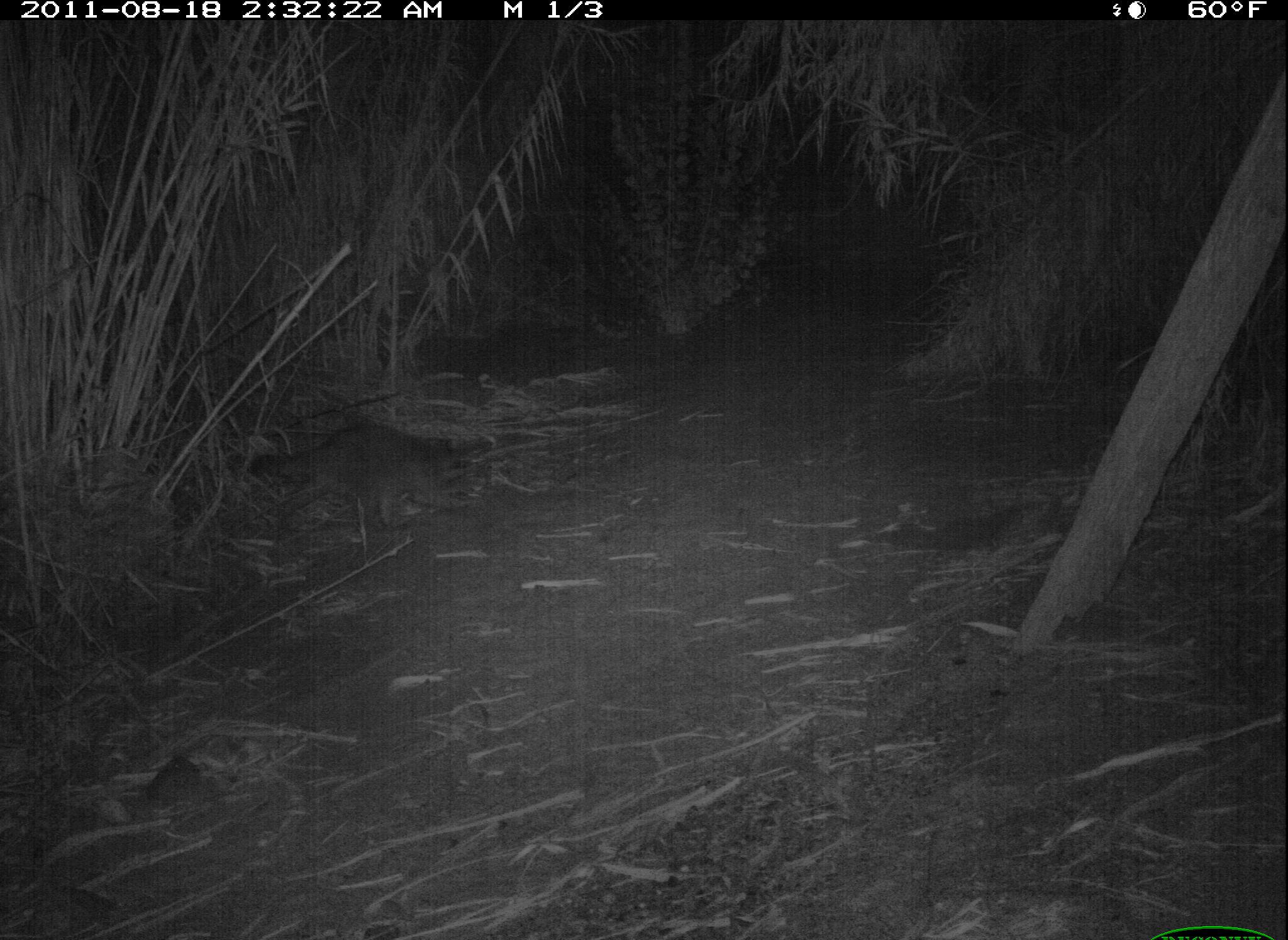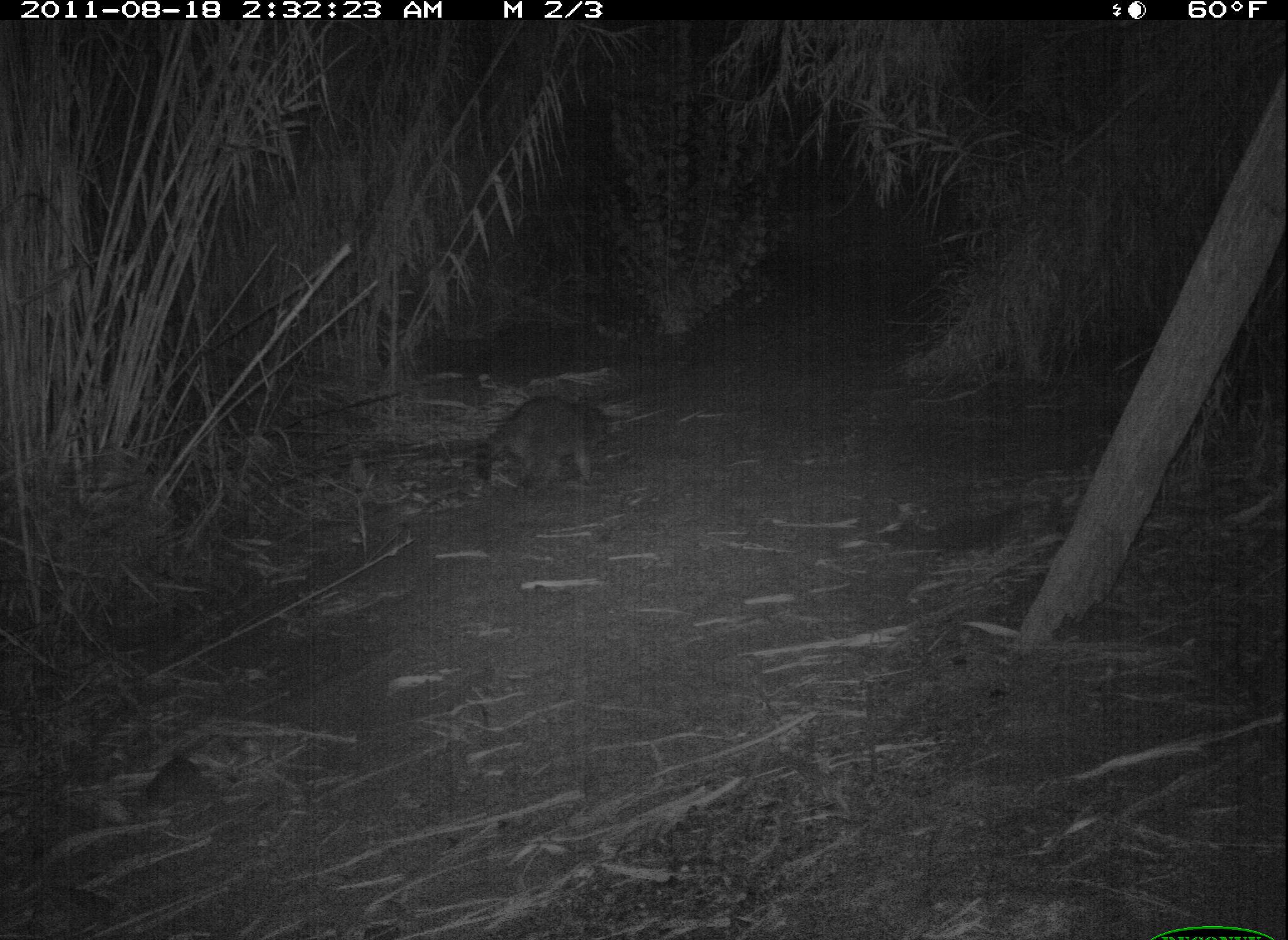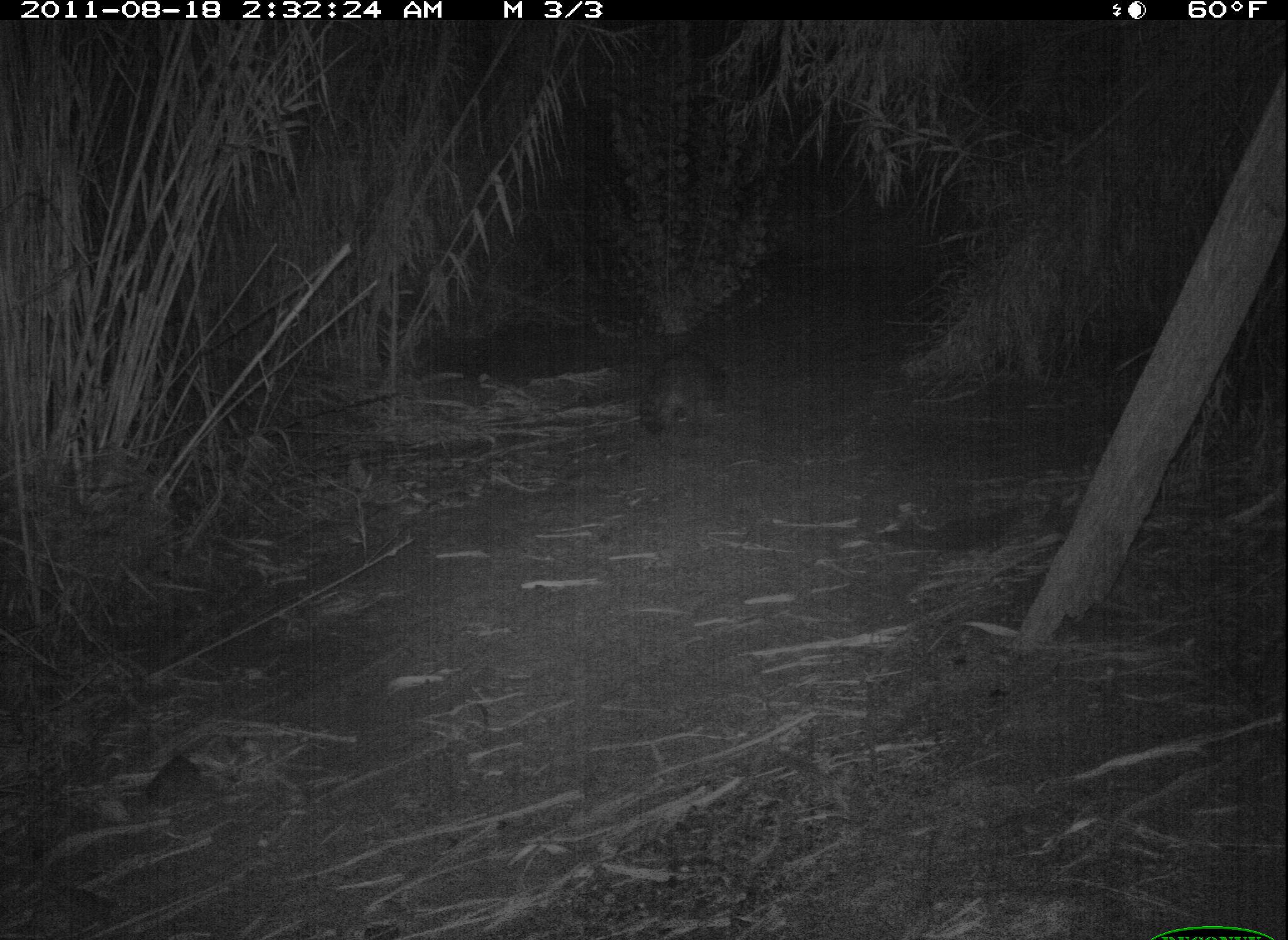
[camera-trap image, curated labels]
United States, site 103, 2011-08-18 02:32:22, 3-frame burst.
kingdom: Animalia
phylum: Chordata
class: Mammalia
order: Carnivora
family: Procyonidae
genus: Procyon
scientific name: Procyon lotor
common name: raccoon